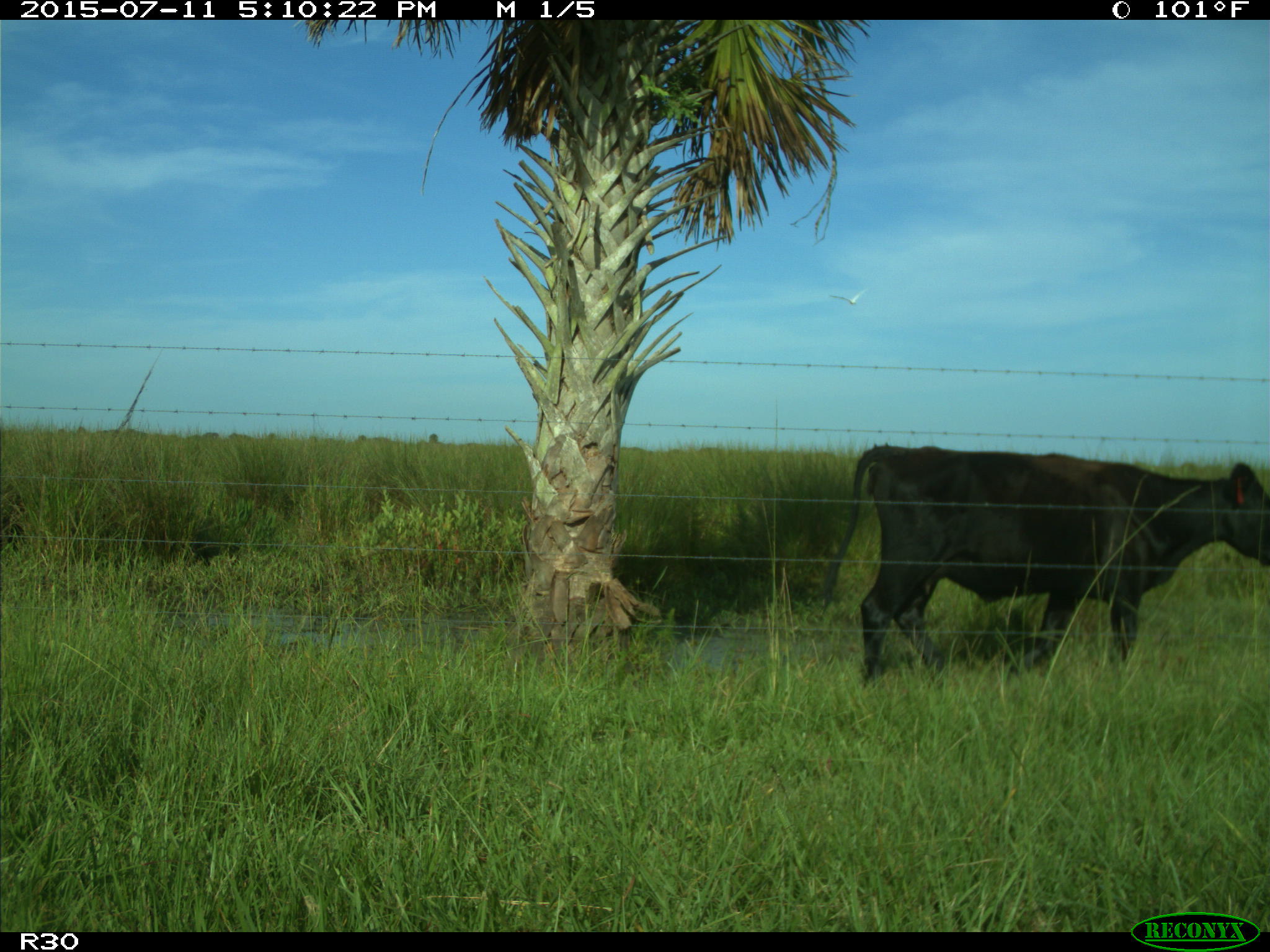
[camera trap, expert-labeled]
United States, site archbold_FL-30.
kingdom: Animalia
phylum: Chordata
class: Mammalia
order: Artiodactyla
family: Bovidae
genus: Bos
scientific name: Bos taurus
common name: domestic cow